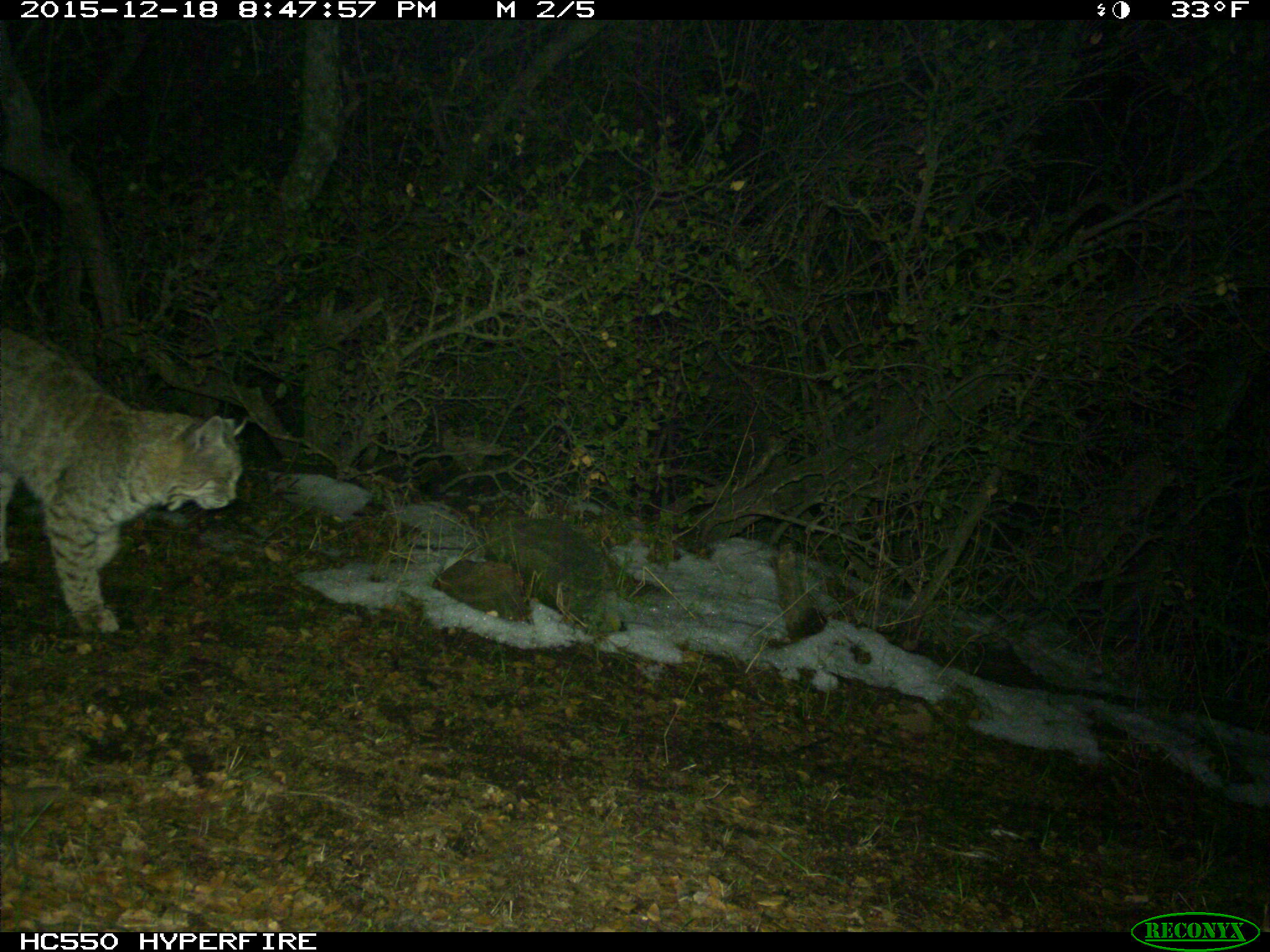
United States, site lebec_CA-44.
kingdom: Animalia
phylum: Chordata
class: Mammalia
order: Carnivora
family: Felidae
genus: Lynx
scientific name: Lynx rufus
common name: bobcat